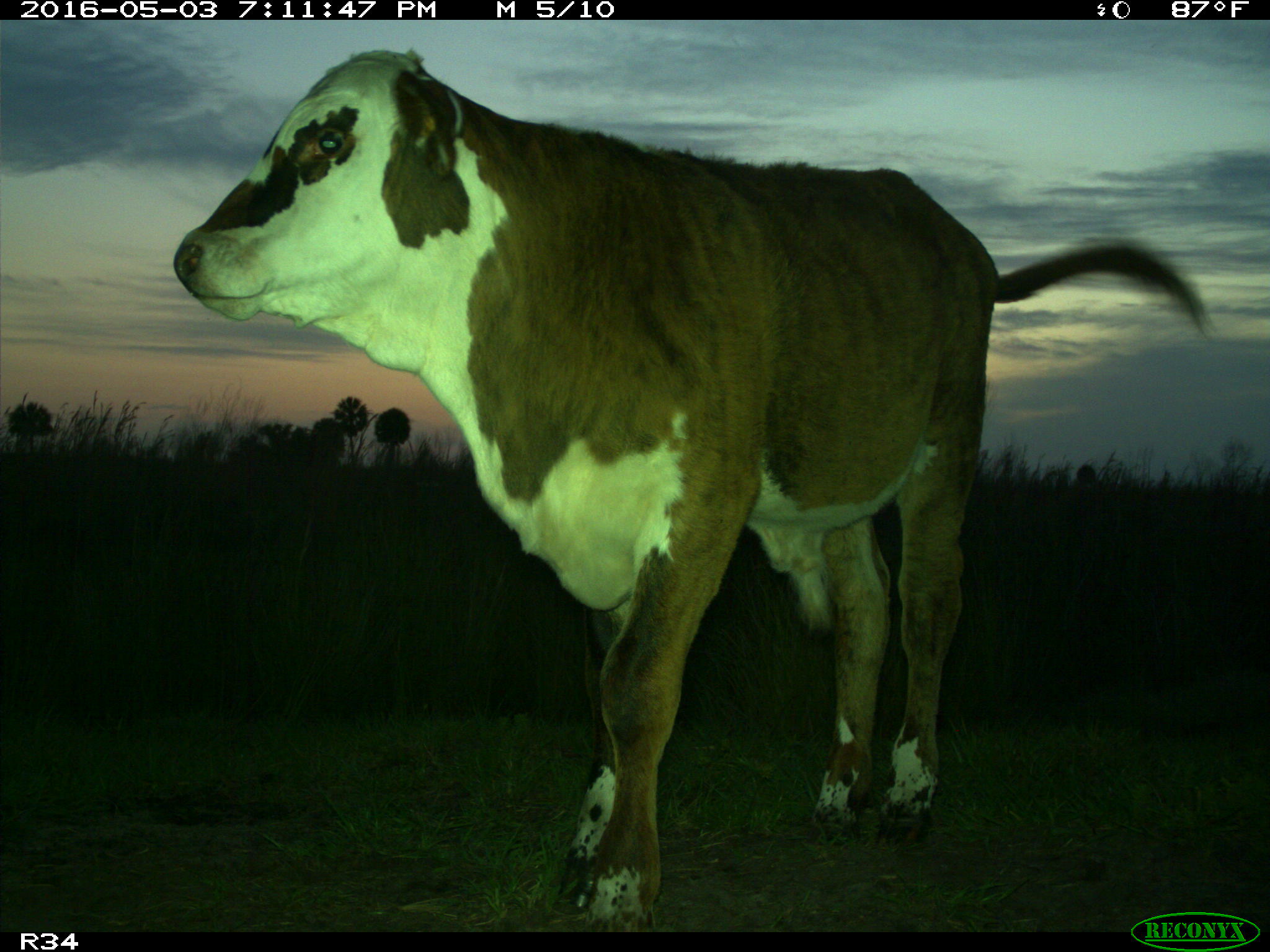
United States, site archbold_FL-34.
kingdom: Animalia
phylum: Chordata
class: Mammalia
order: Artiodactyla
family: Bovidae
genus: Bos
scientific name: Bos taurus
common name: domestic cow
Bos taurus (domestic cow).